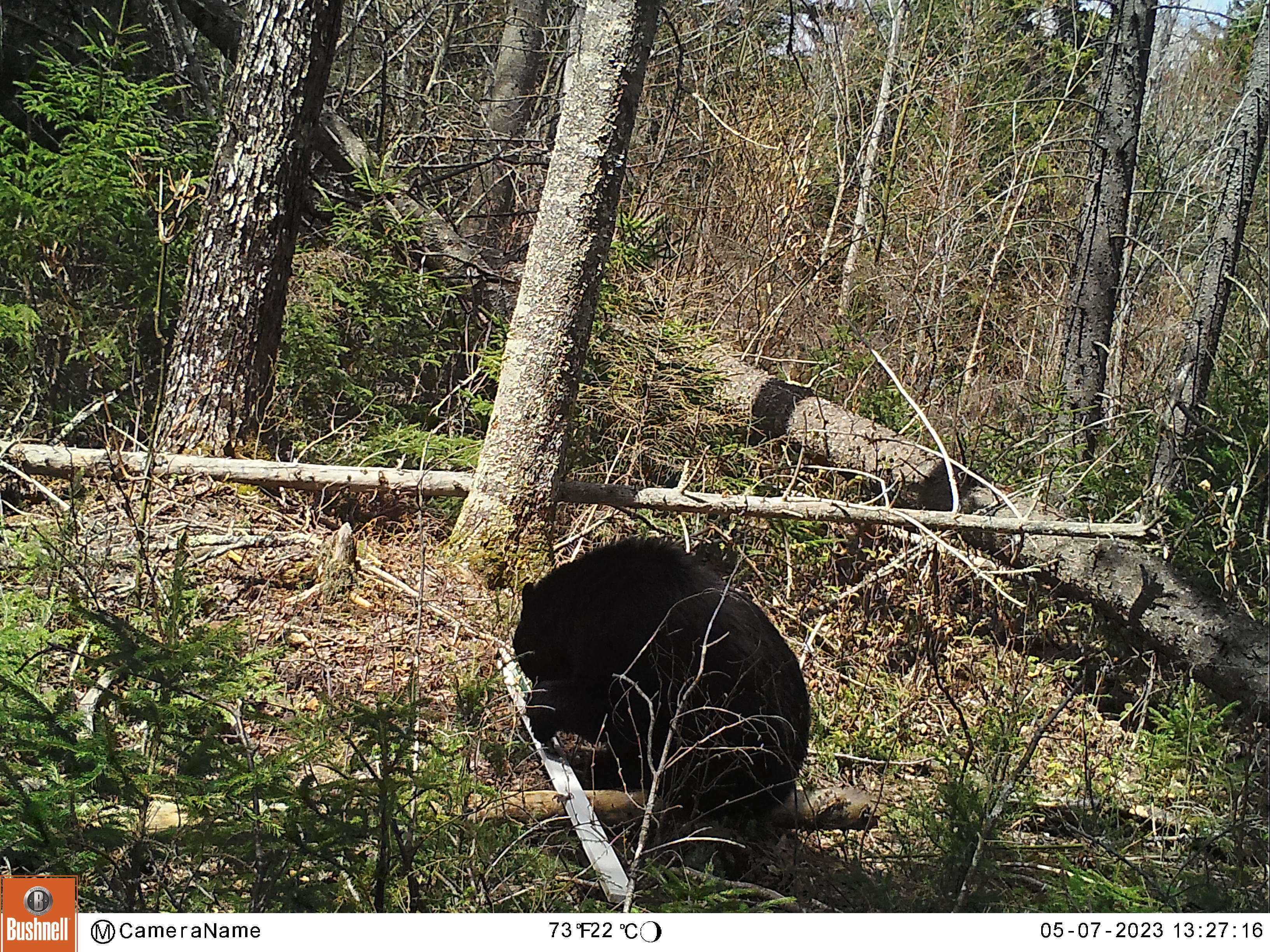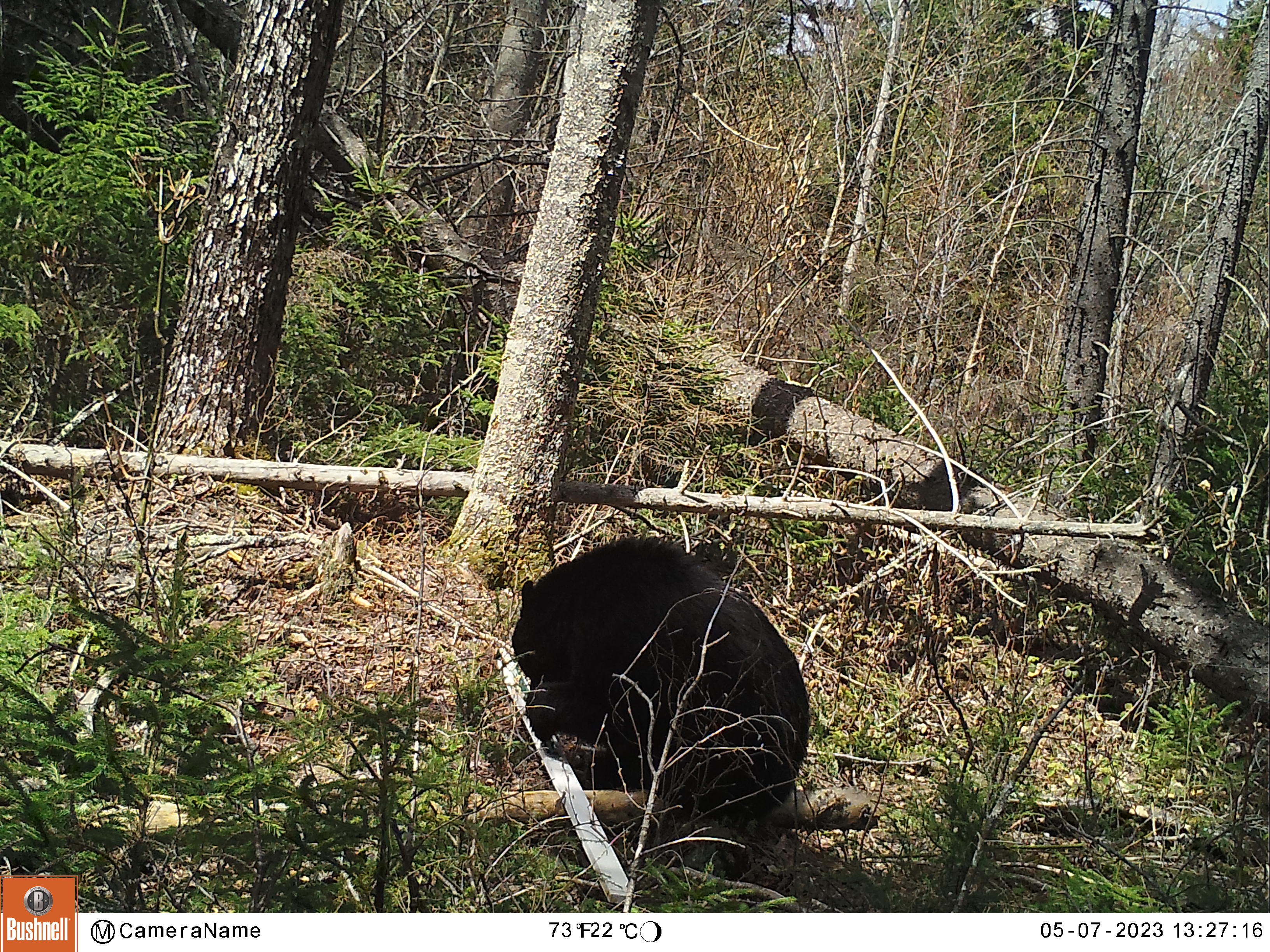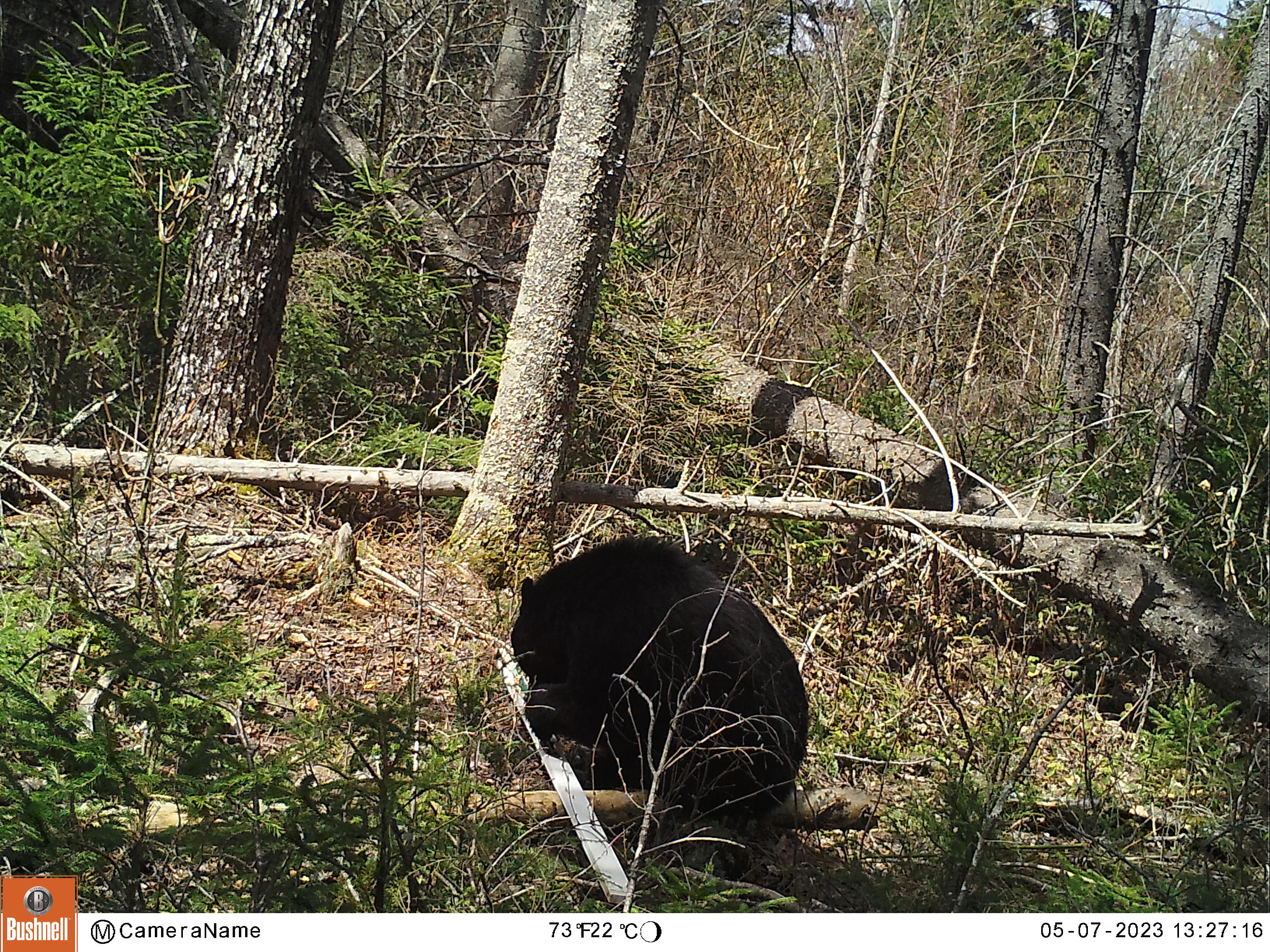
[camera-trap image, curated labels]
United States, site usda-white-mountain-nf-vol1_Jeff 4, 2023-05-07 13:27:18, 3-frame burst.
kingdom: Animalia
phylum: Chordata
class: Mammalia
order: Carnivora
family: Ursidae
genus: Ursus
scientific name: Ursus americanus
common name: black bear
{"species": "black bear (Ursus americanus)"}